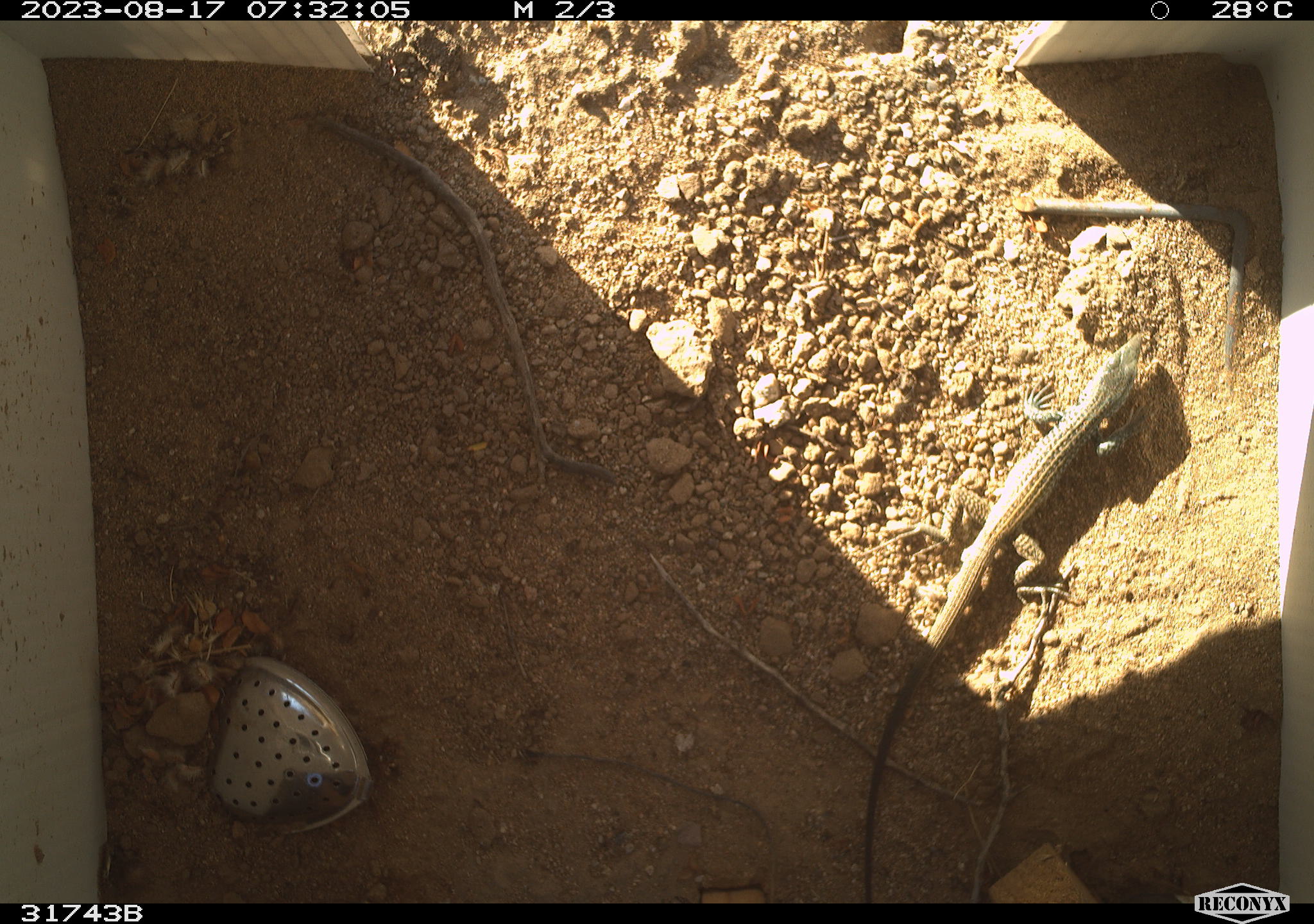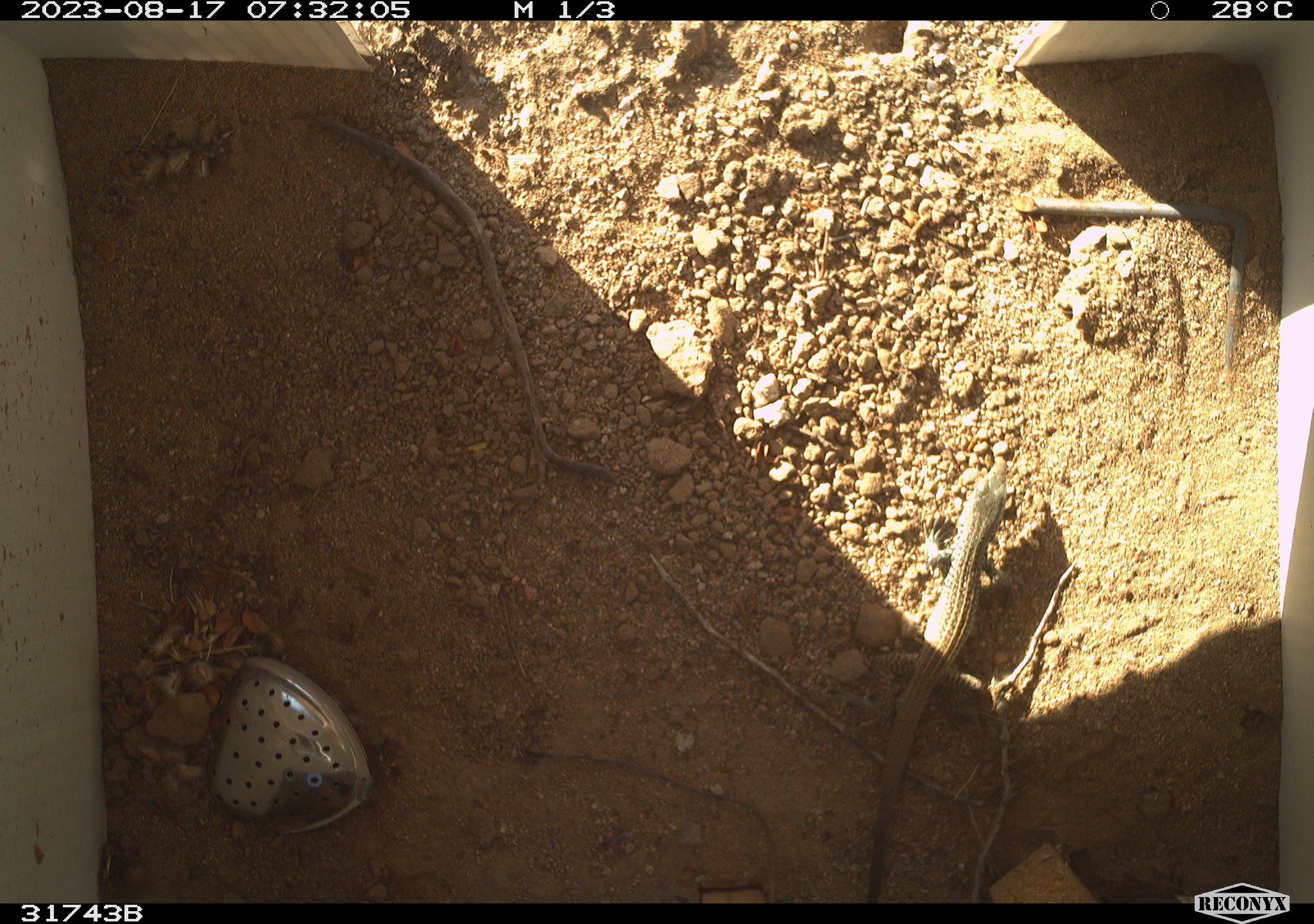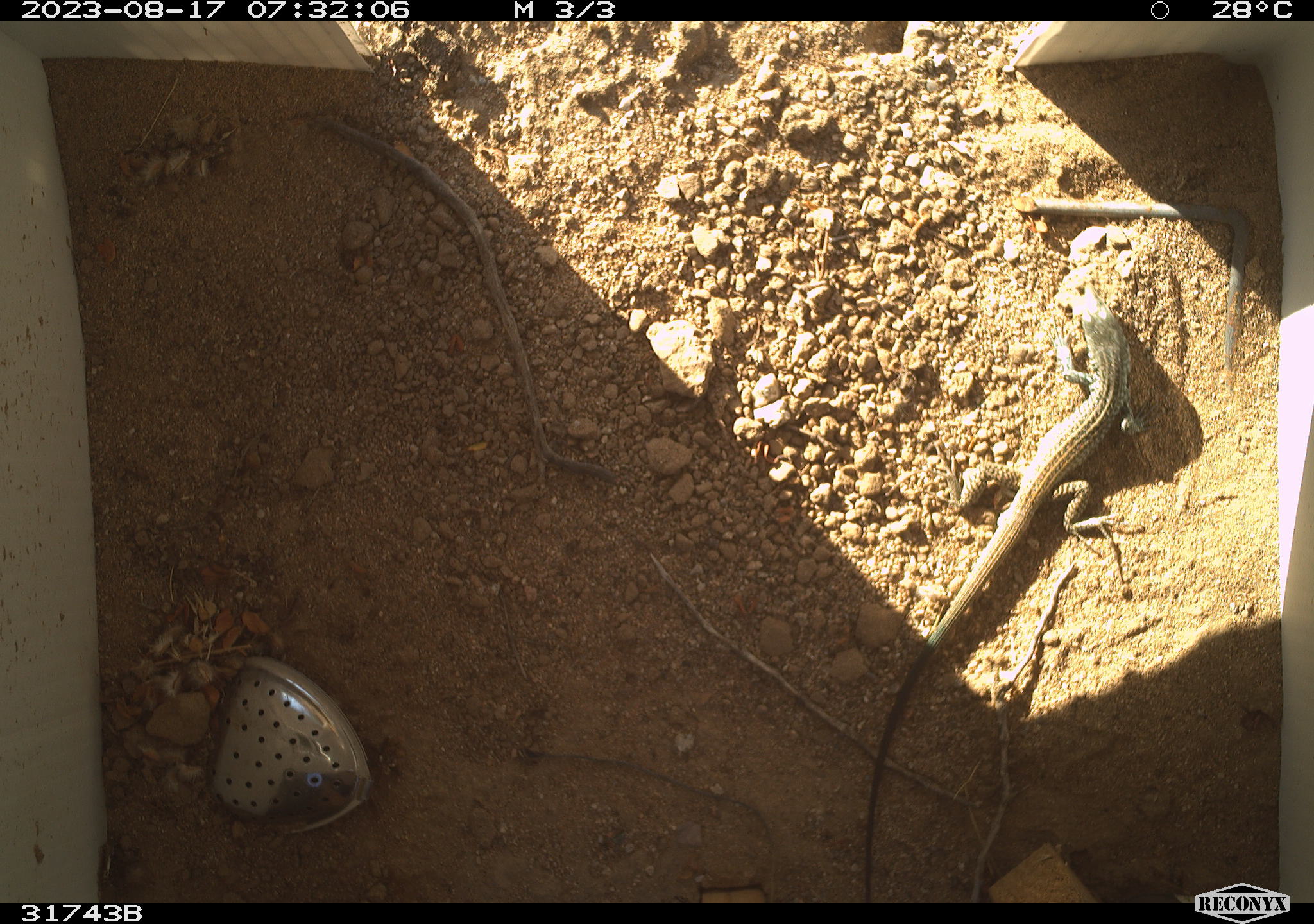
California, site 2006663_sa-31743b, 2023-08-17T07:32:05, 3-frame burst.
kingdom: Animalia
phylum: Chordata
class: Reptilia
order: Squamata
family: Teiidae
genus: Aspidoscelis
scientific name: Aspidoscelis tigris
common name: western whiptail